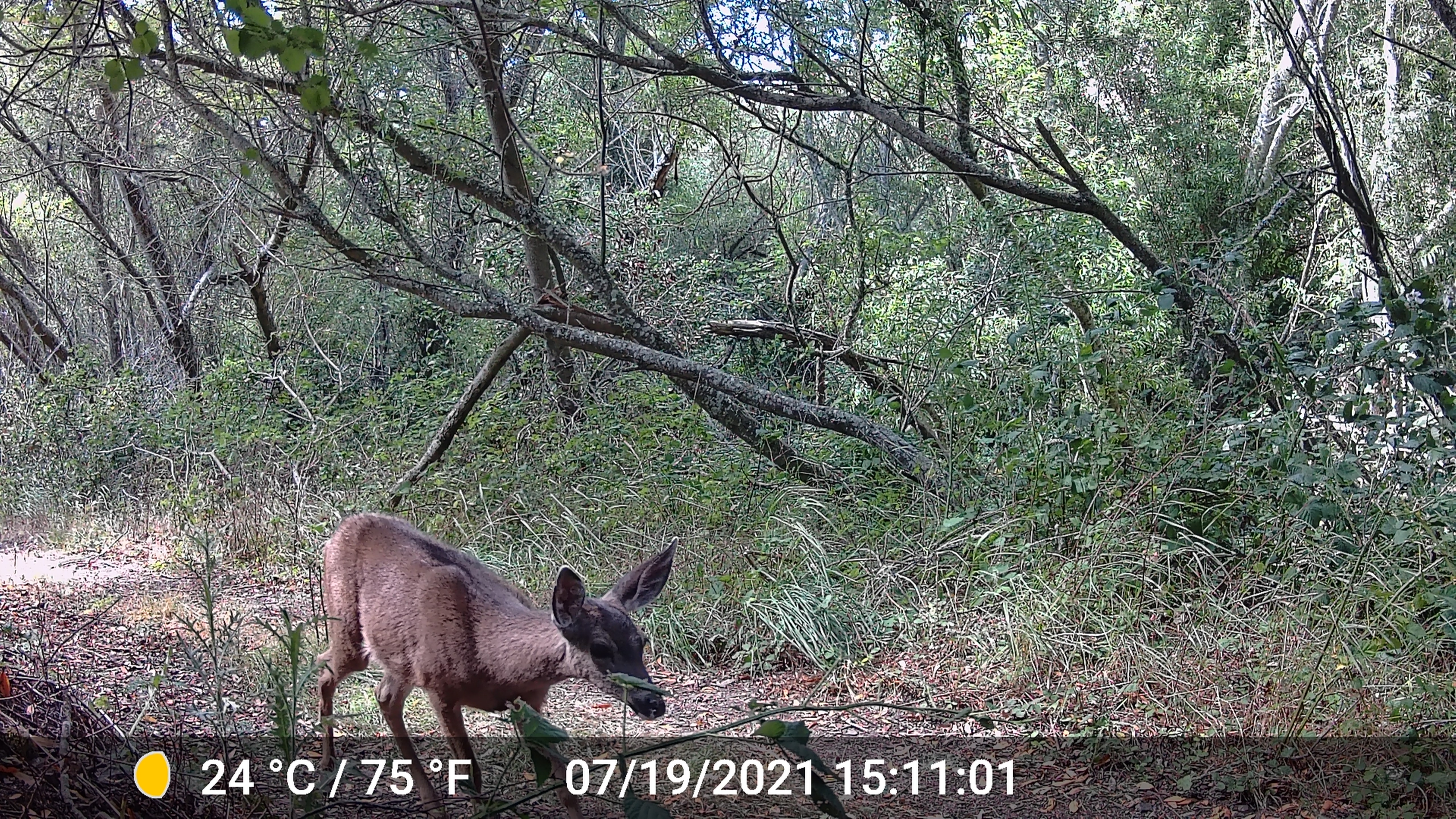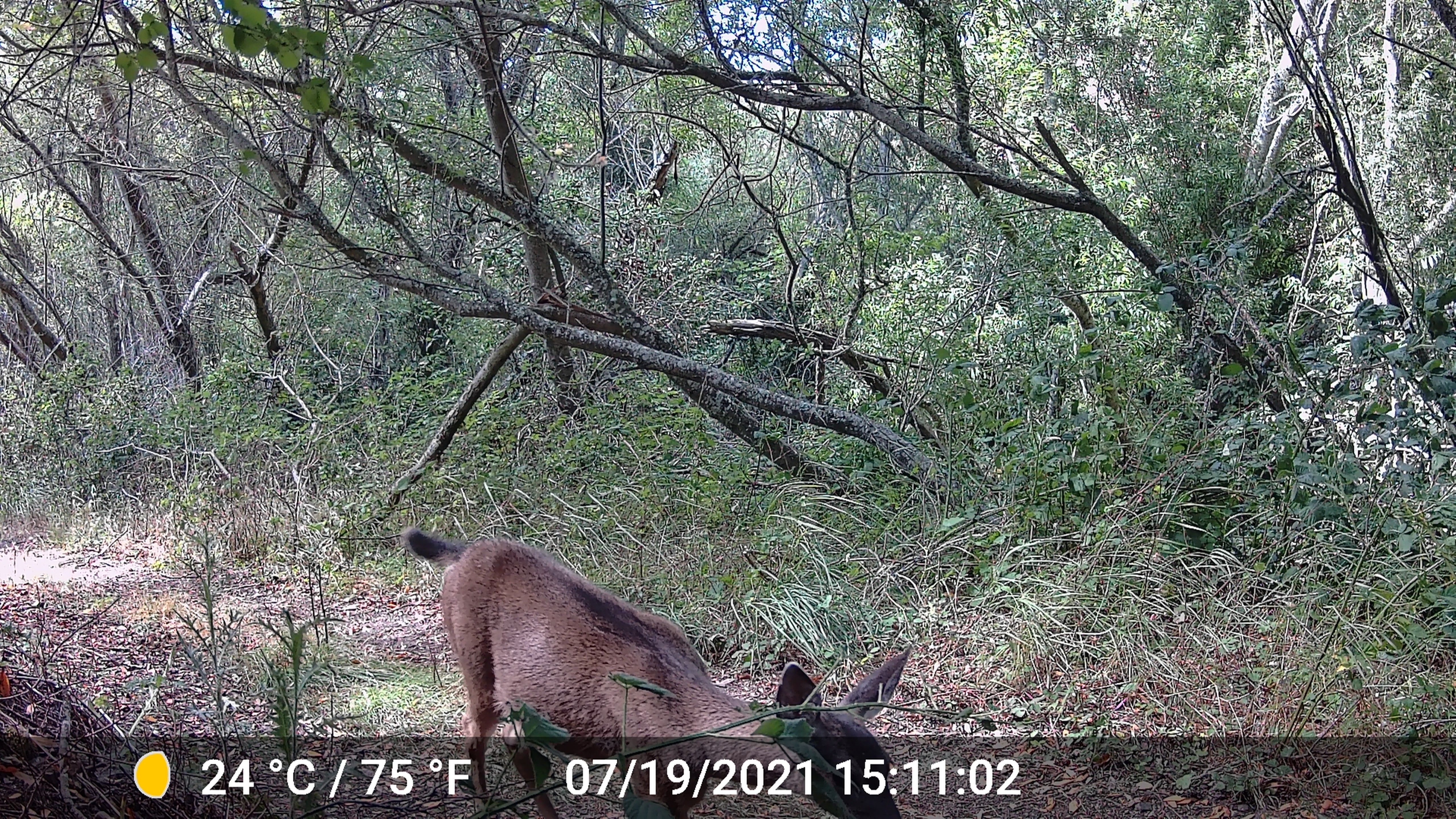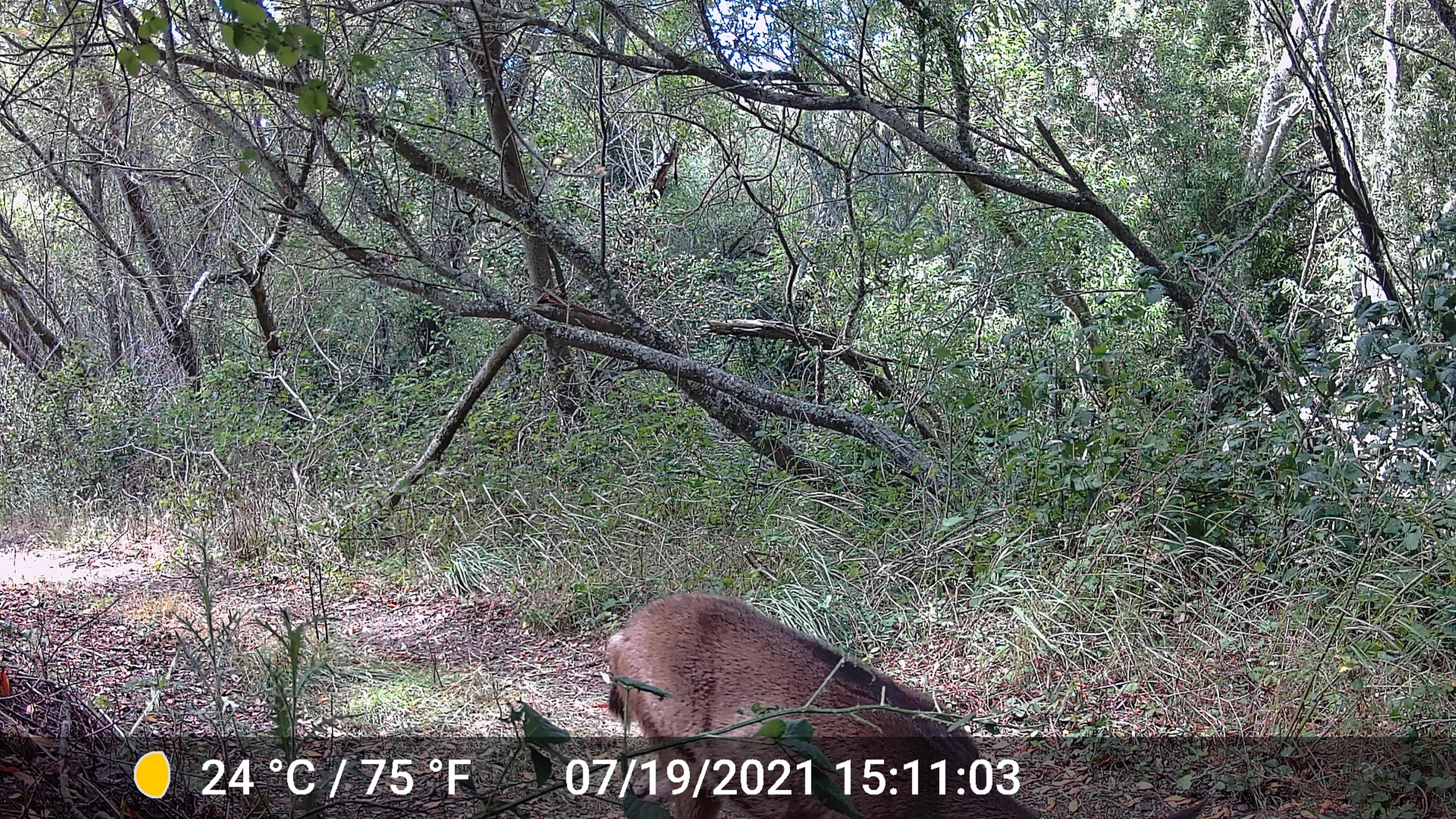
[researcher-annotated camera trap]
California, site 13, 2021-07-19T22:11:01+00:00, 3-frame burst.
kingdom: Animalia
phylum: Chordata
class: Mammalia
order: Artiodactyla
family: Cervidae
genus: Odocoileus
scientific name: Odocoileus hemionus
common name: mule deer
Mule deer (Odocoileus hemionus).